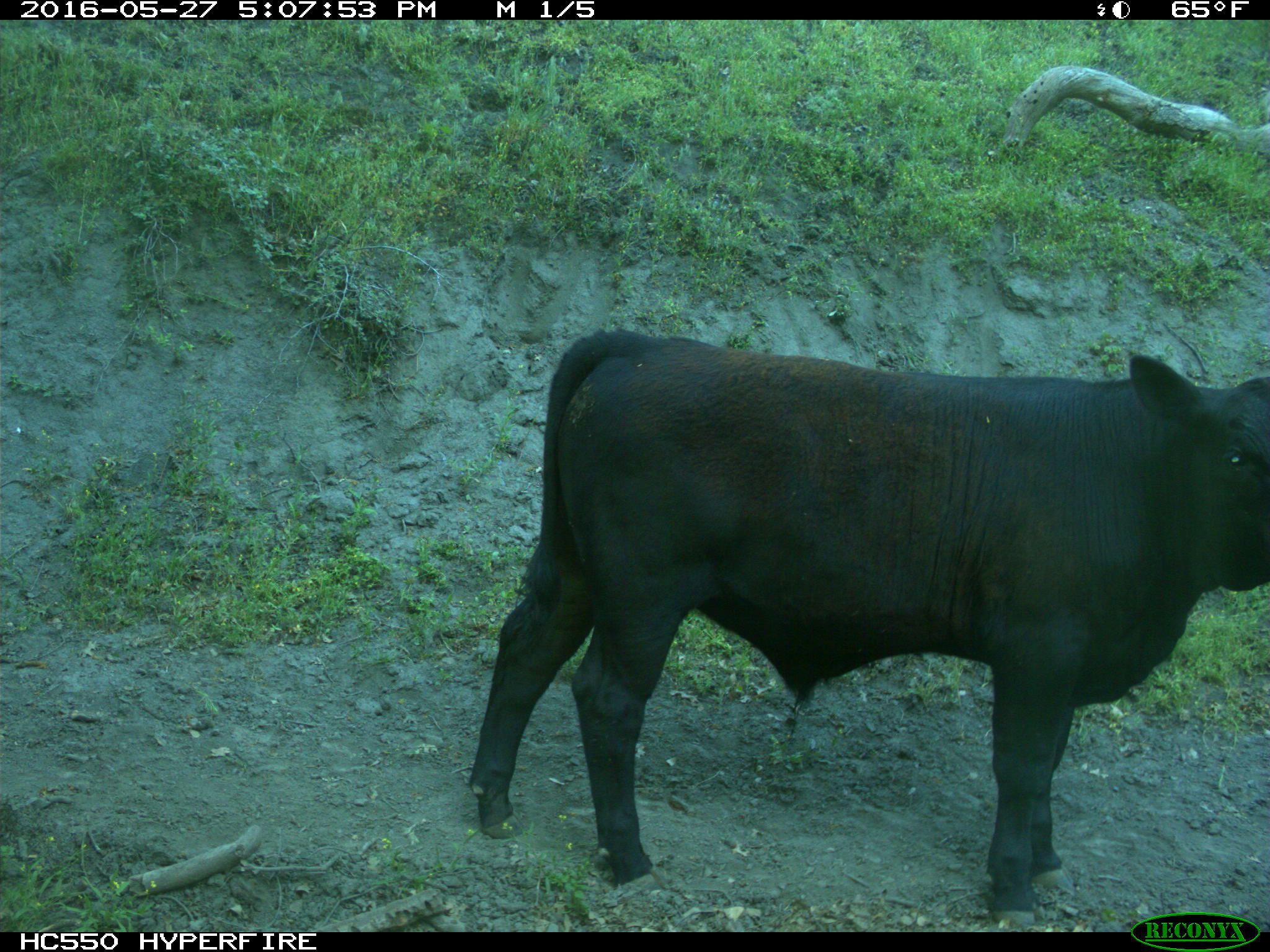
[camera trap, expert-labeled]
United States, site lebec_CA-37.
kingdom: Animalia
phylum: Chordata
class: Mammalia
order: Artiodactyla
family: Bovidae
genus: Bos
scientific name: Bos taurus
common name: domestic cow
Bos taurus (domestic cow).